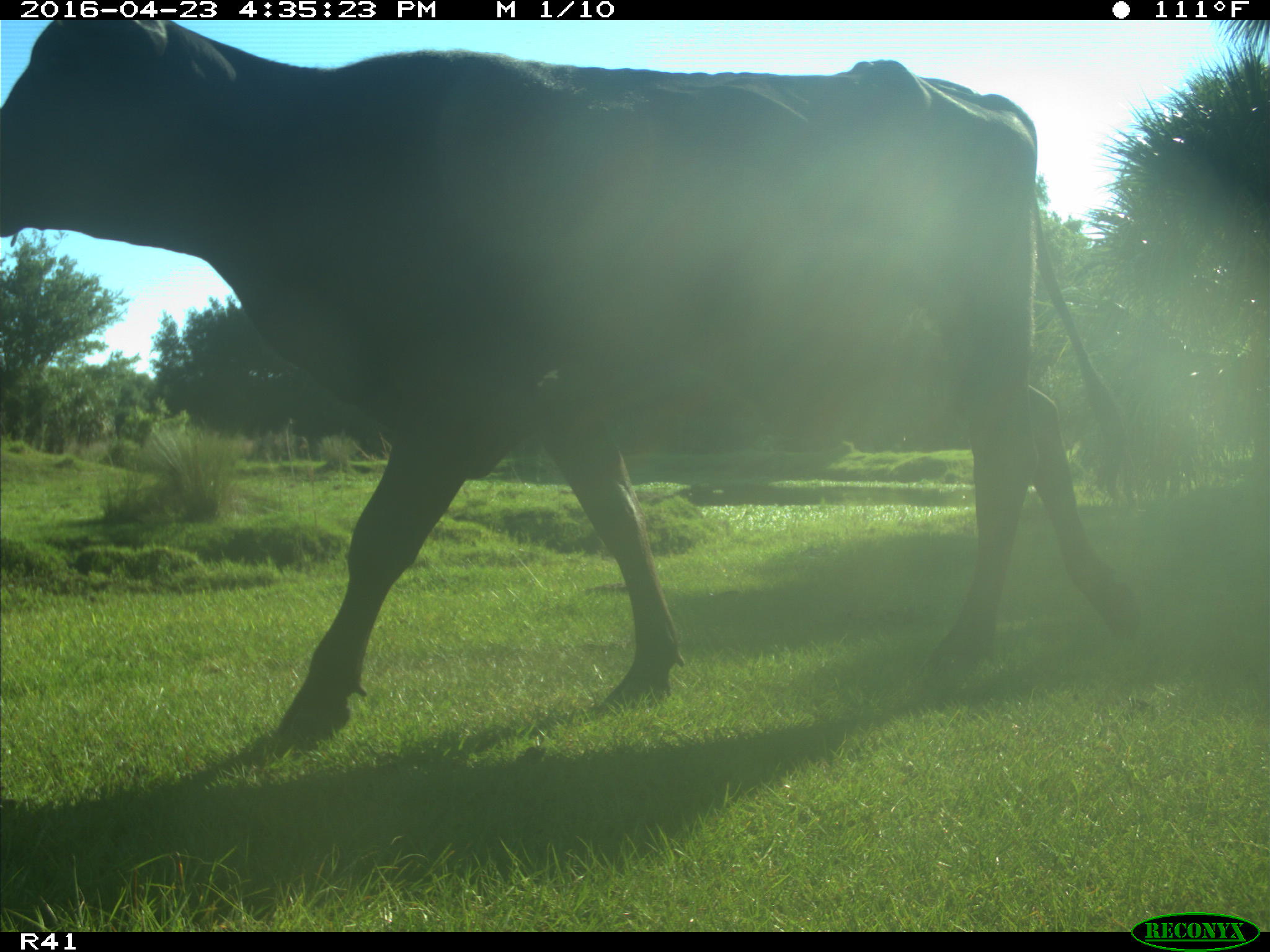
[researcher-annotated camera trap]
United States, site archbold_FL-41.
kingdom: Animalia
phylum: Chordata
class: Mammalia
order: Artiodactyla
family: Bovidae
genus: Bos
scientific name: Bos taurus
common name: domestic cow